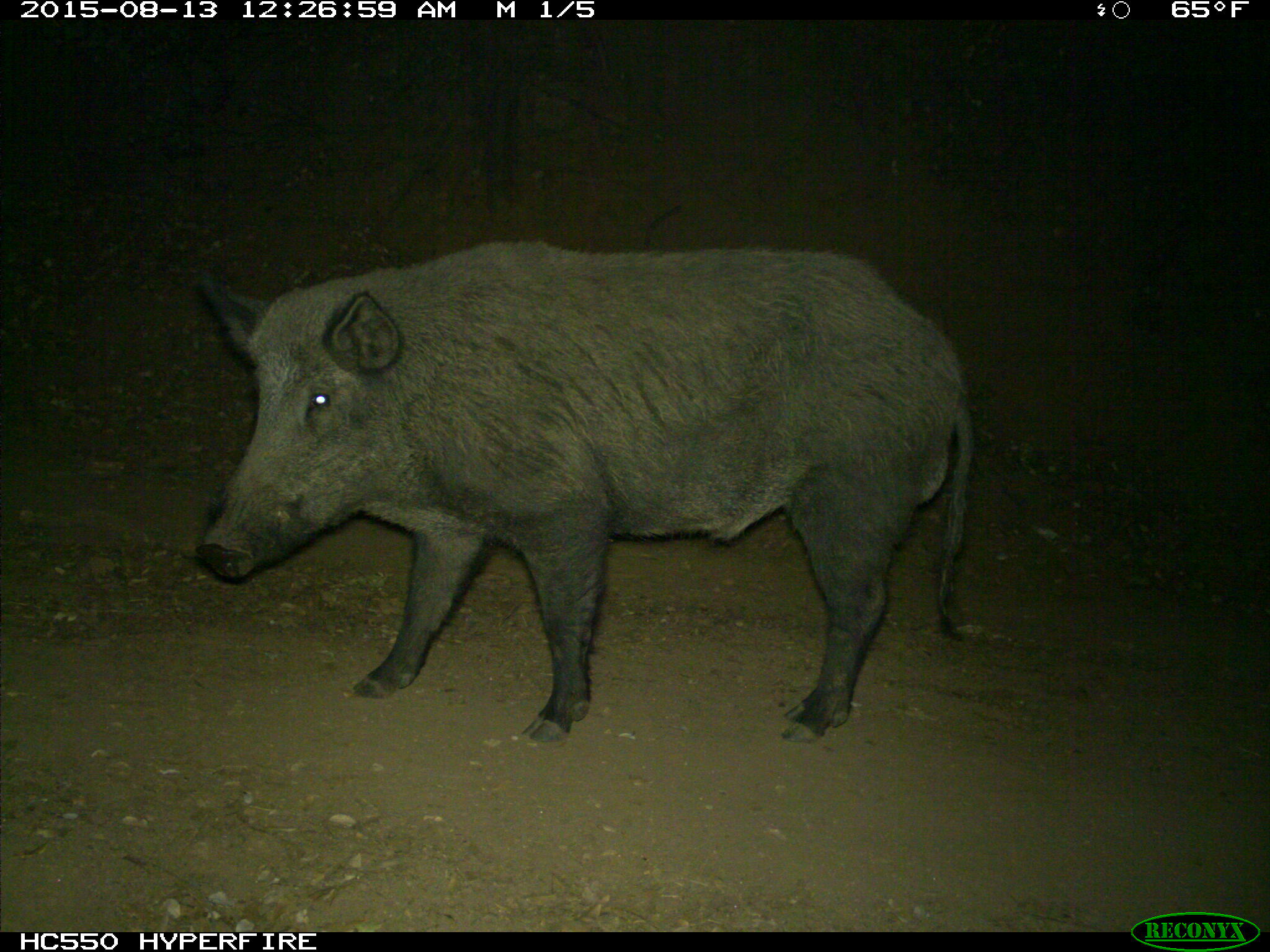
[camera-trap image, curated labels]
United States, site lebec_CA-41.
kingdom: Animalia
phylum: Chordata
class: Mammalia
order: Artiodactyla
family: Suidae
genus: Sus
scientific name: Sus scrofa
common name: wild boar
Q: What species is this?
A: Sus scrofa (wild boar).